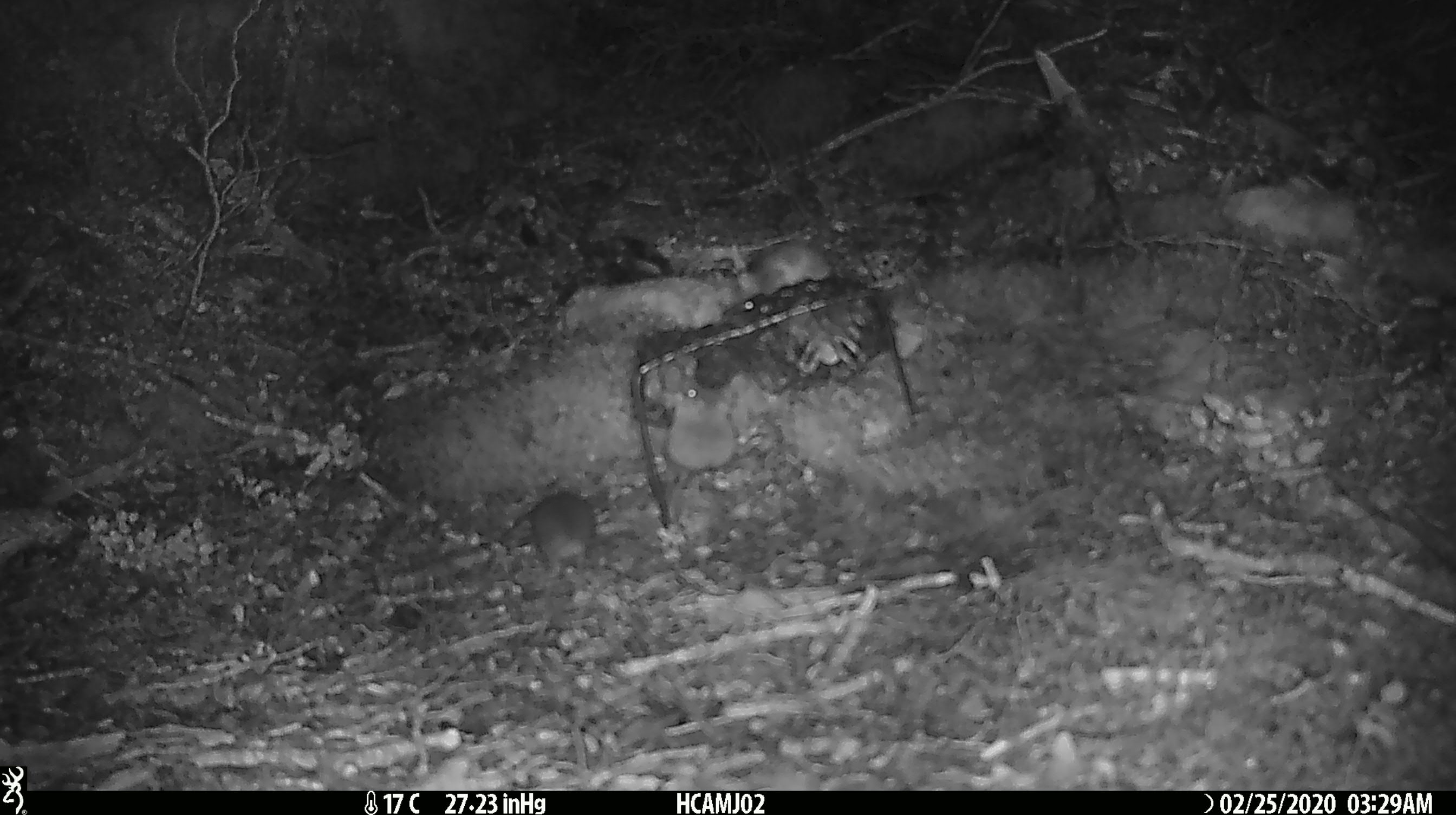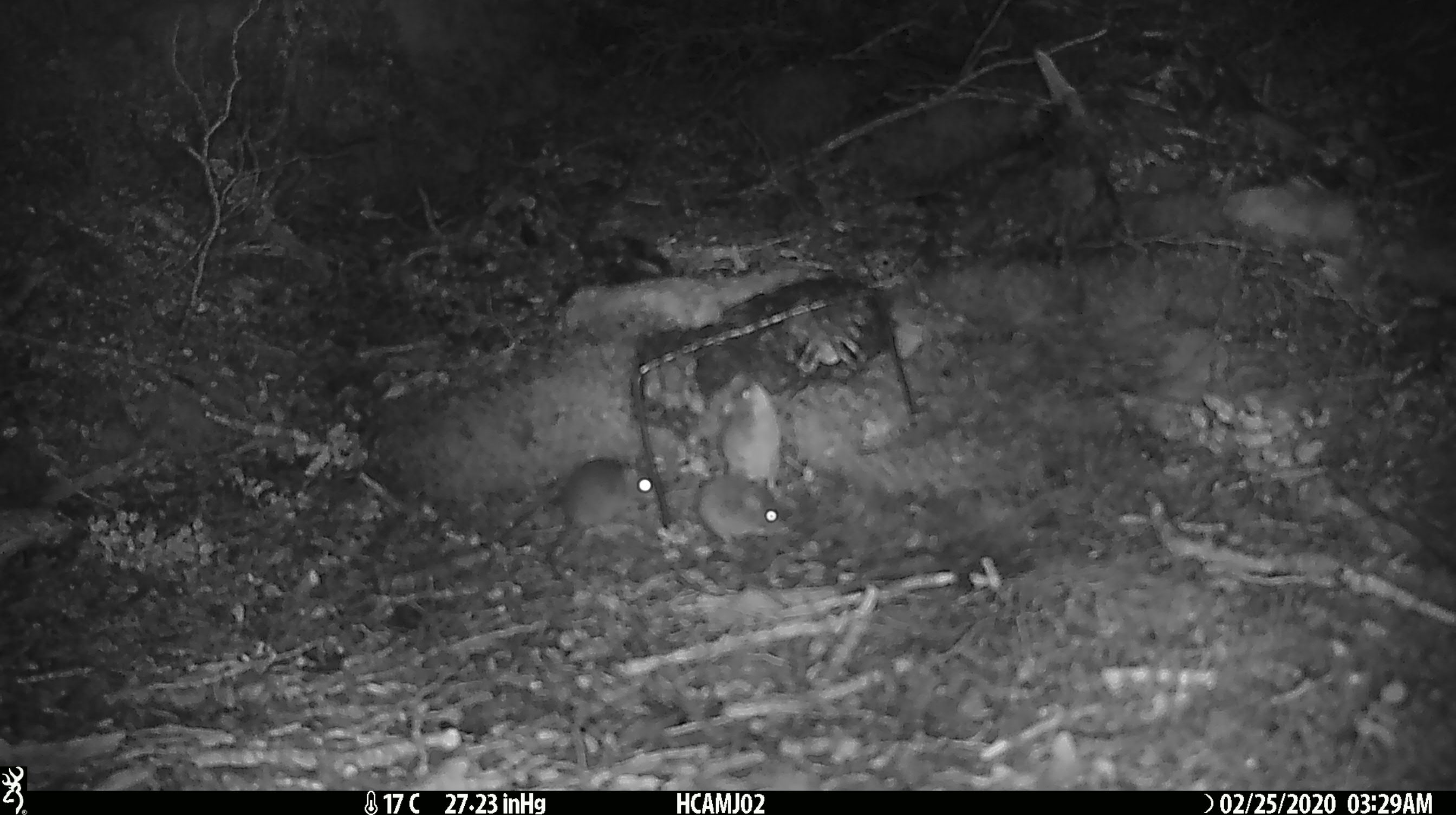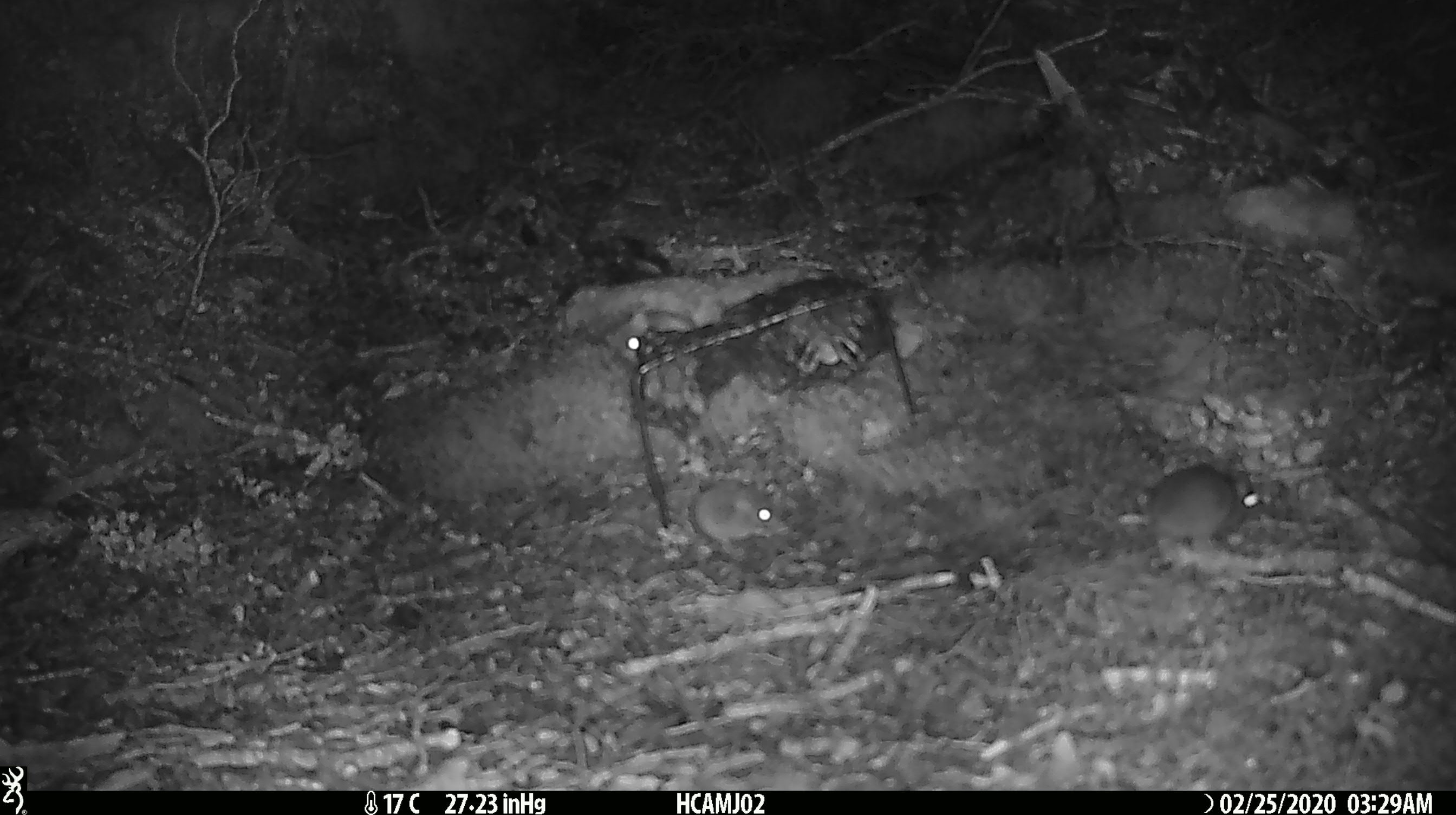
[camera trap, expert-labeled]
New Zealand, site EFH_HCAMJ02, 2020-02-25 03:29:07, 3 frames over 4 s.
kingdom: Animalia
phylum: Chordata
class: Mammalia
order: Rodentia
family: Muridae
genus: Mus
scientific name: Mus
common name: mouse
Mouse (Mus).